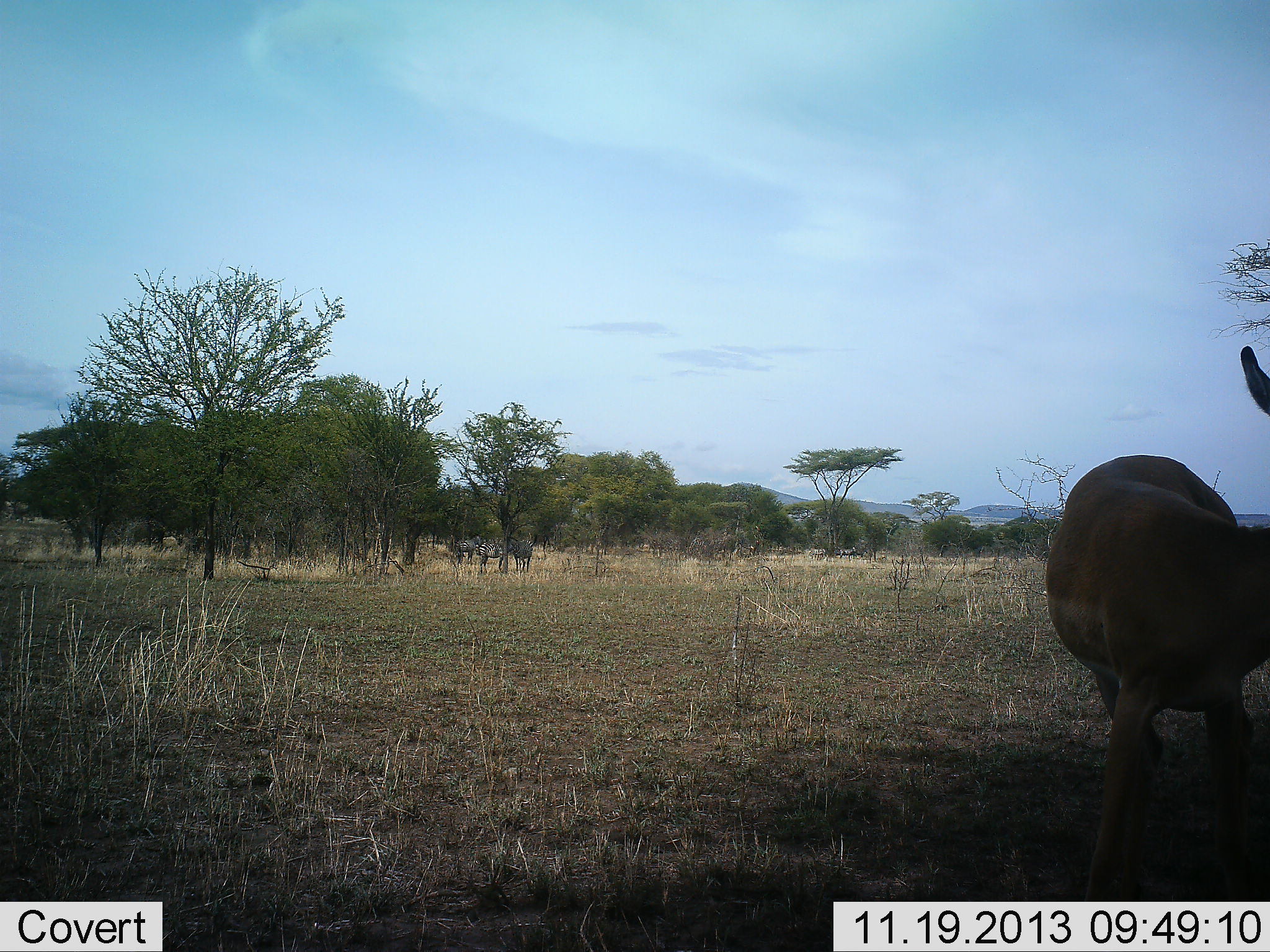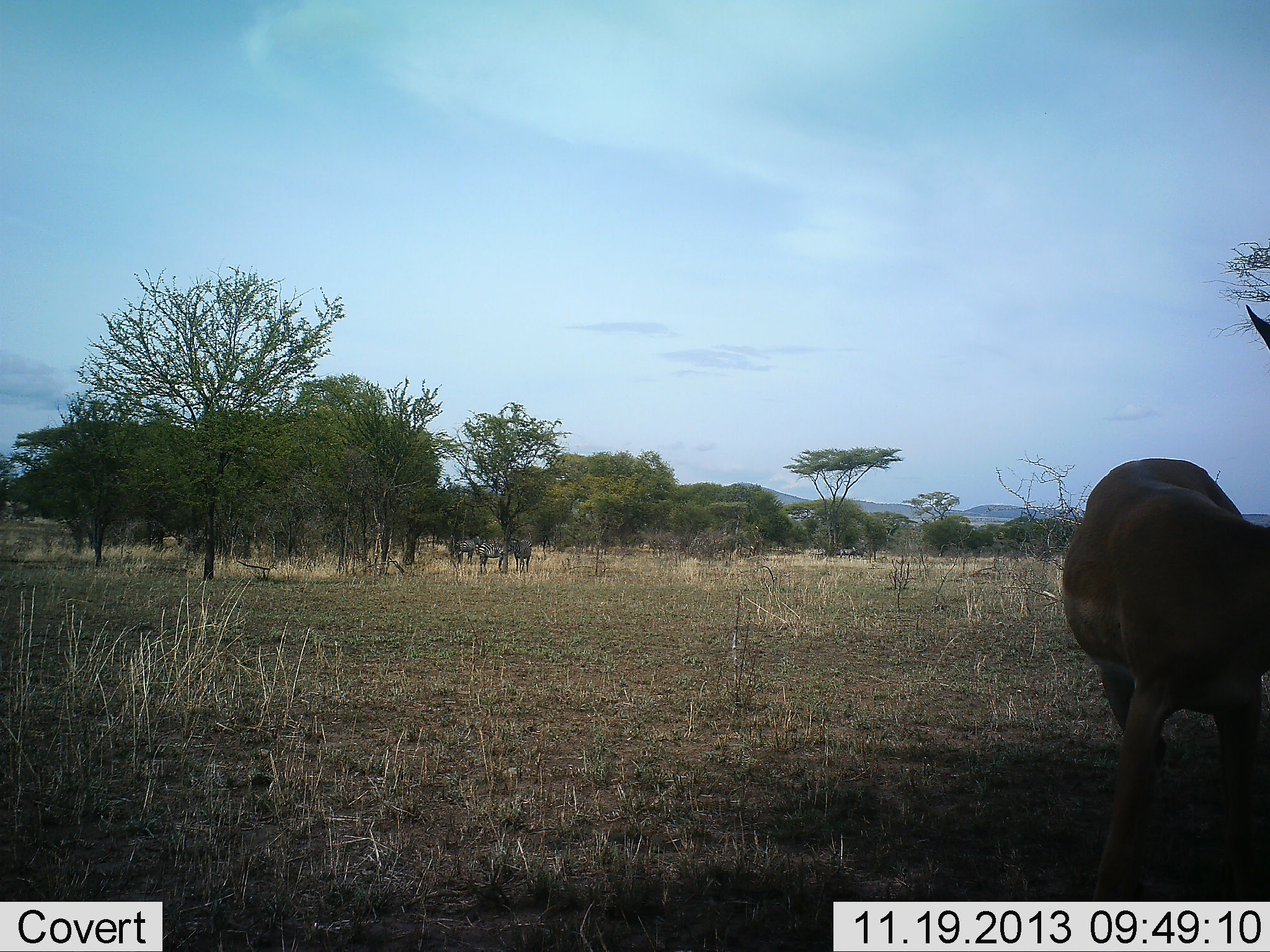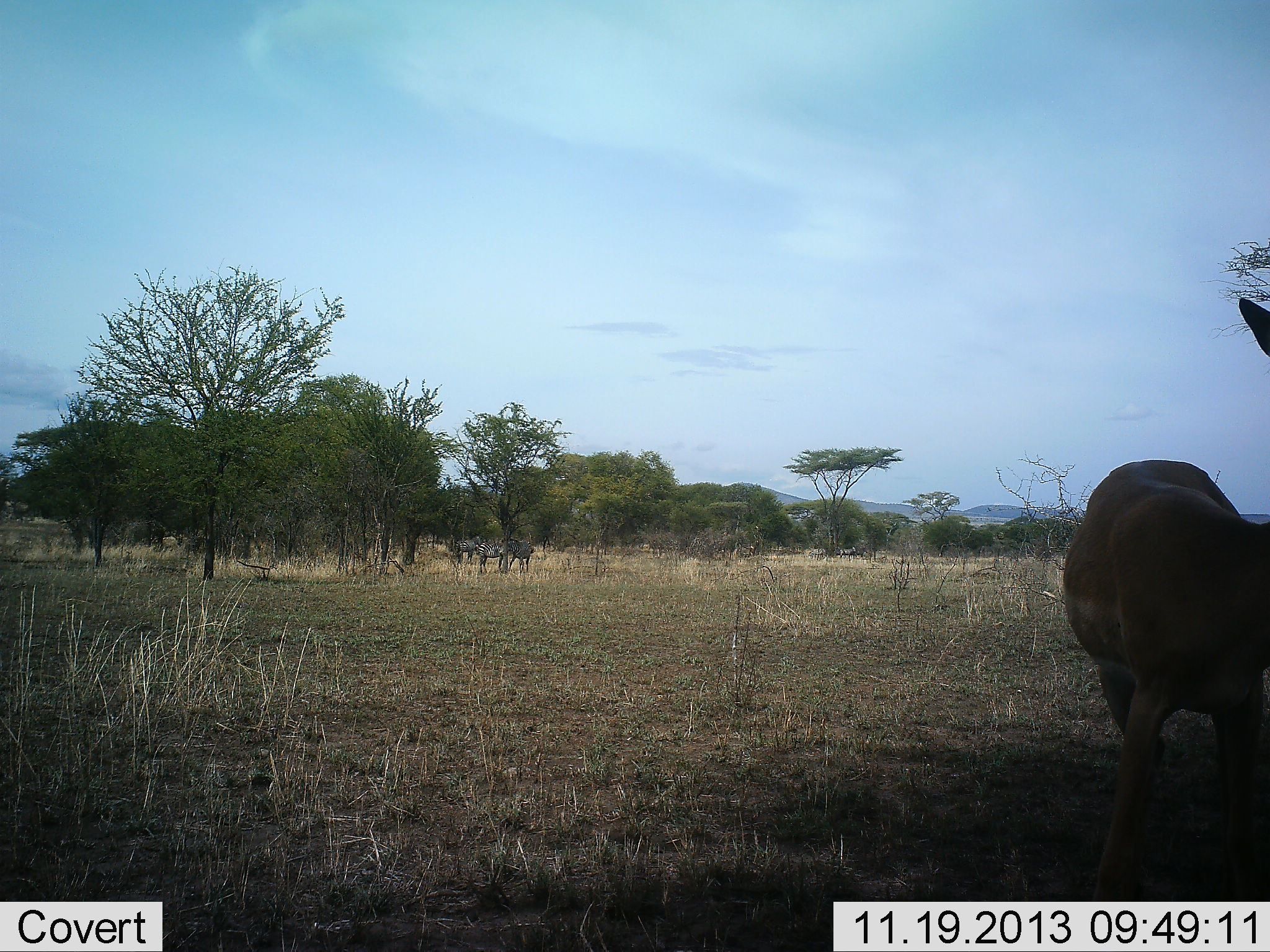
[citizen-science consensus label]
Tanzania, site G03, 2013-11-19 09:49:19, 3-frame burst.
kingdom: Animalia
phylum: Chordata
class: Mammalia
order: Artiodactyla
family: Bovidae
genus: Aepyceros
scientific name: Aepyceros melampus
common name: impala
Impala (Aepyceros melampus), count 1. Behavior (volunteer vote fractions): standing 100%, resting 0%, moving 0%, interacting 0%. Young present (vote fraction): 0%. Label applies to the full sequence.